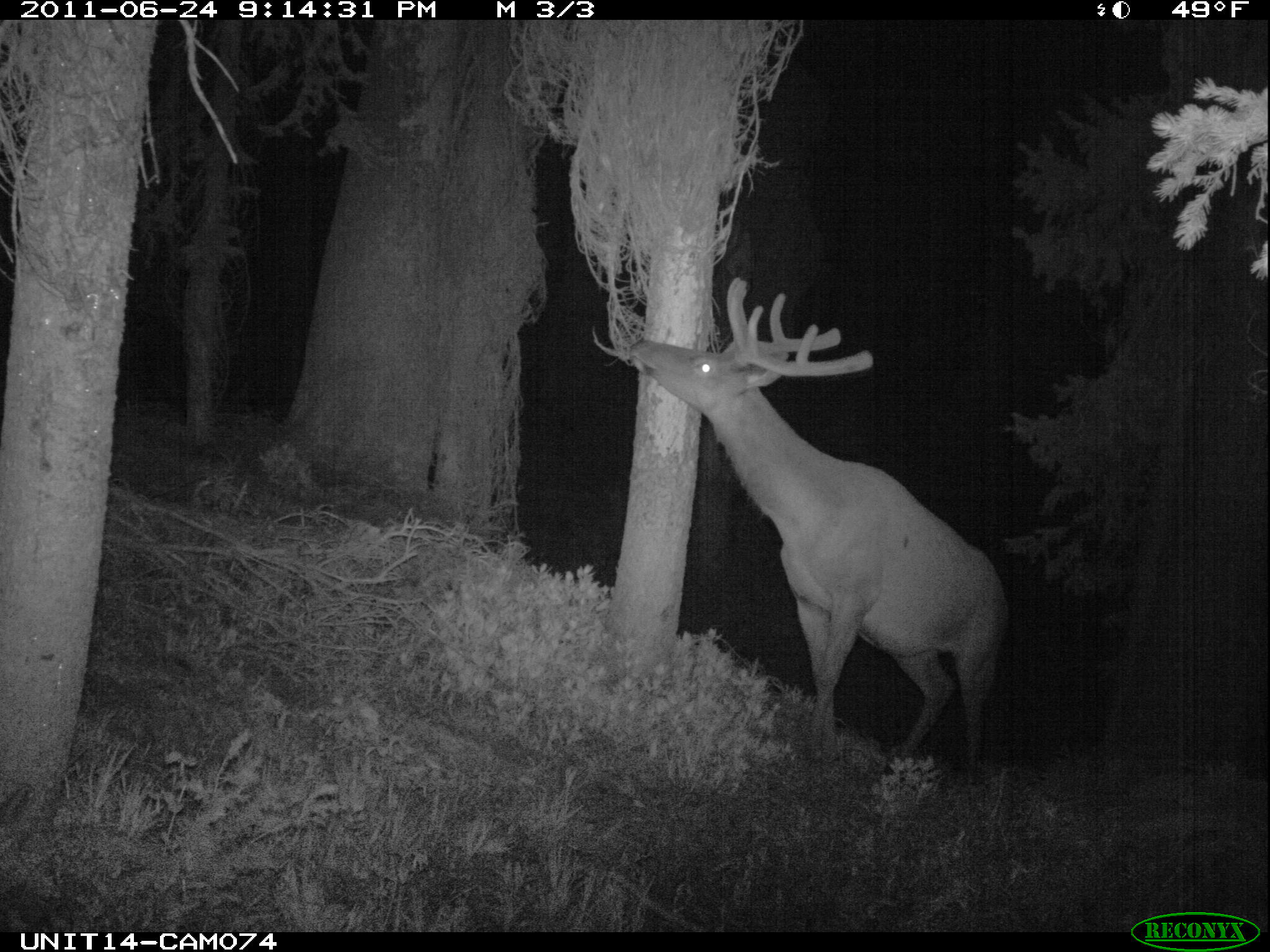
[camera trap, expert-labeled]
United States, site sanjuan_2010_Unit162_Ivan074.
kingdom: Animalia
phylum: Chordata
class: Mammalia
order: Artiodactyla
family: Cervidae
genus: Cervus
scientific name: Cervus elaphus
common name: red deer